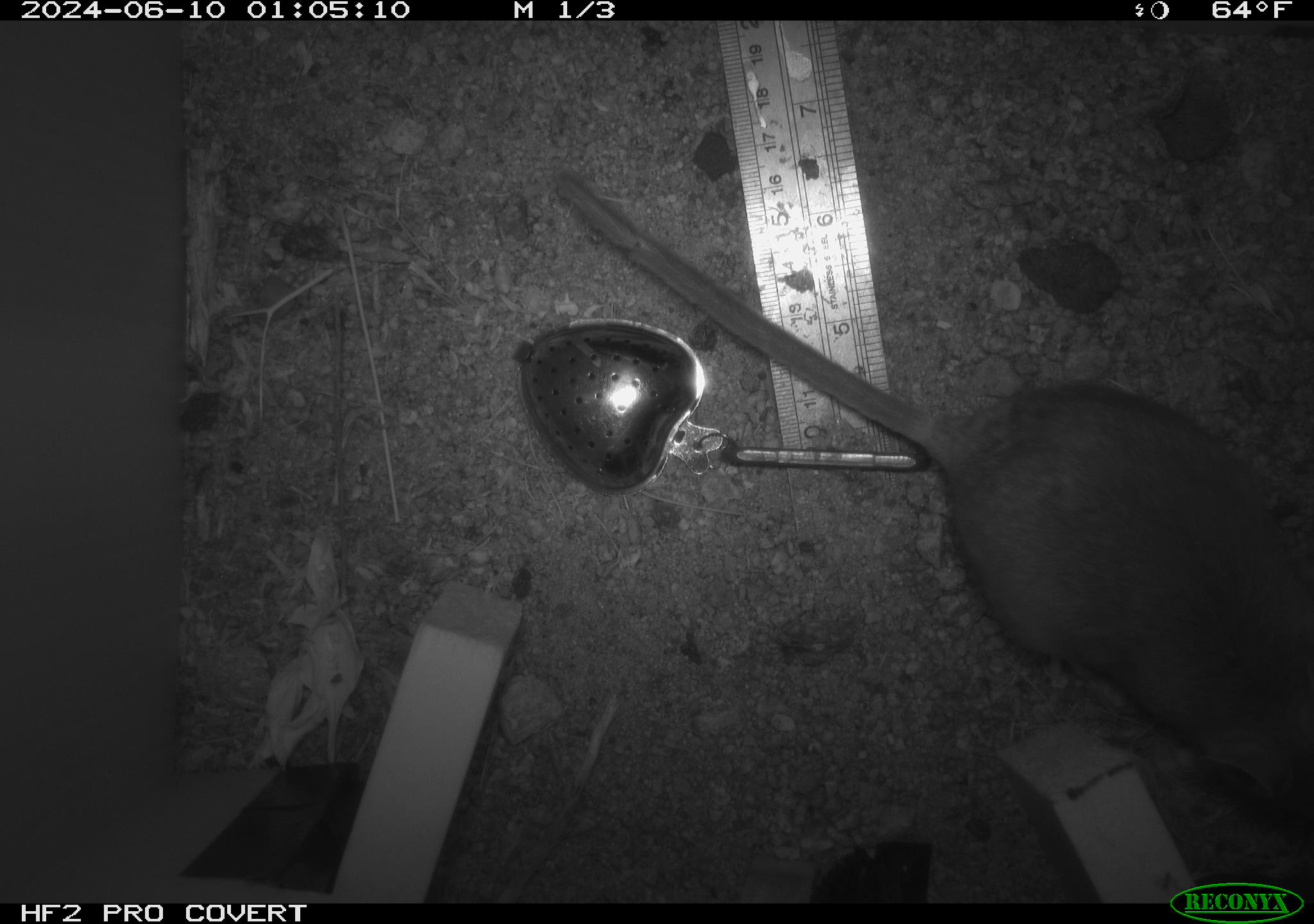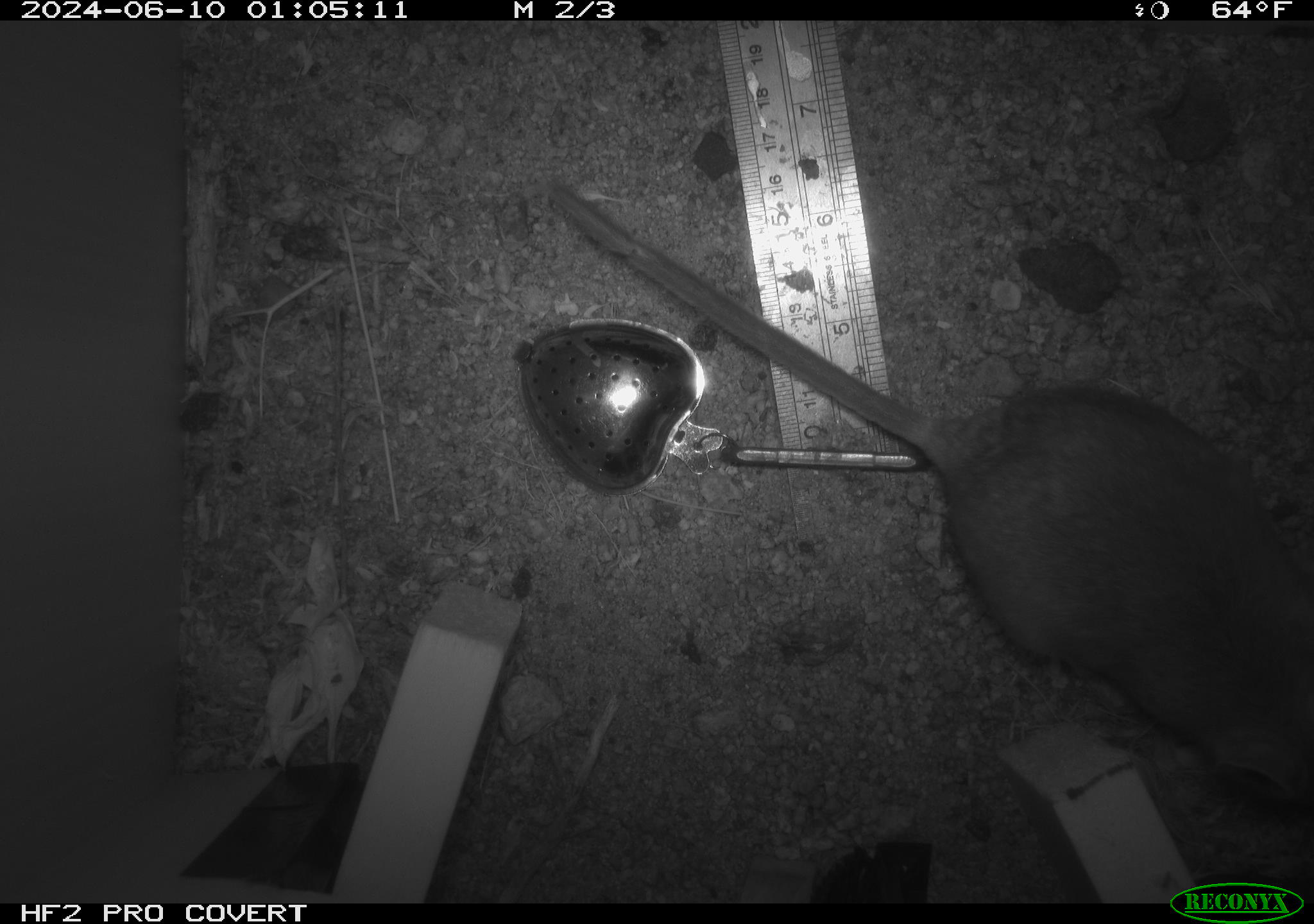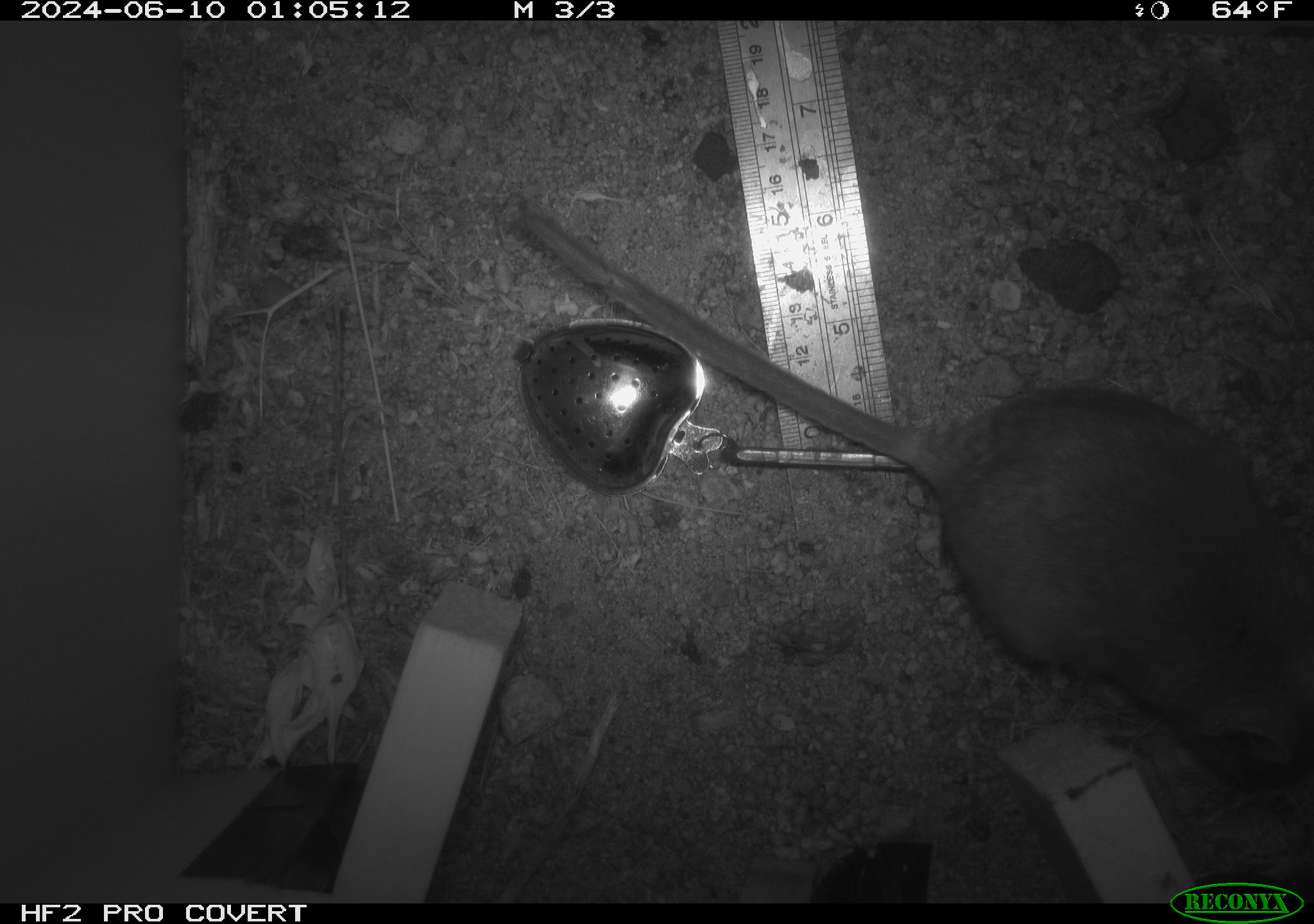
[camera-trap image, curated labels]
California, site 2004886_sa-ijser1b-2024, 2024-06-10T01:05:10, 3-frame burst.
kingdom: Animalia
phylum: Chordata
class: Mammalia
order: Rodentia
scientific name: Rodentia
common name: woodrat or rat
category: woodrat or rat species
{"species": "woodrat or rat species (woodrat or rat) (Rodentia)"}